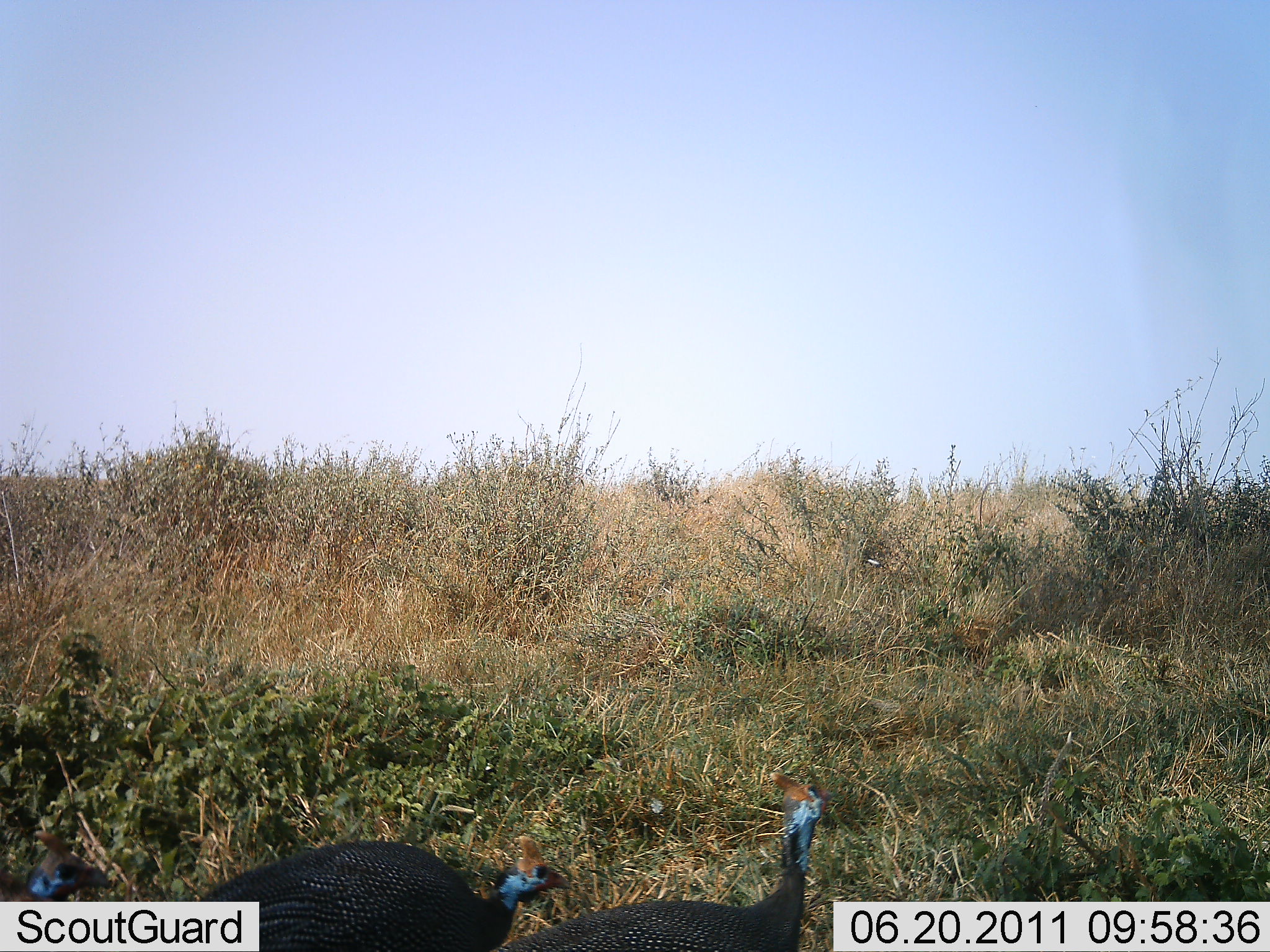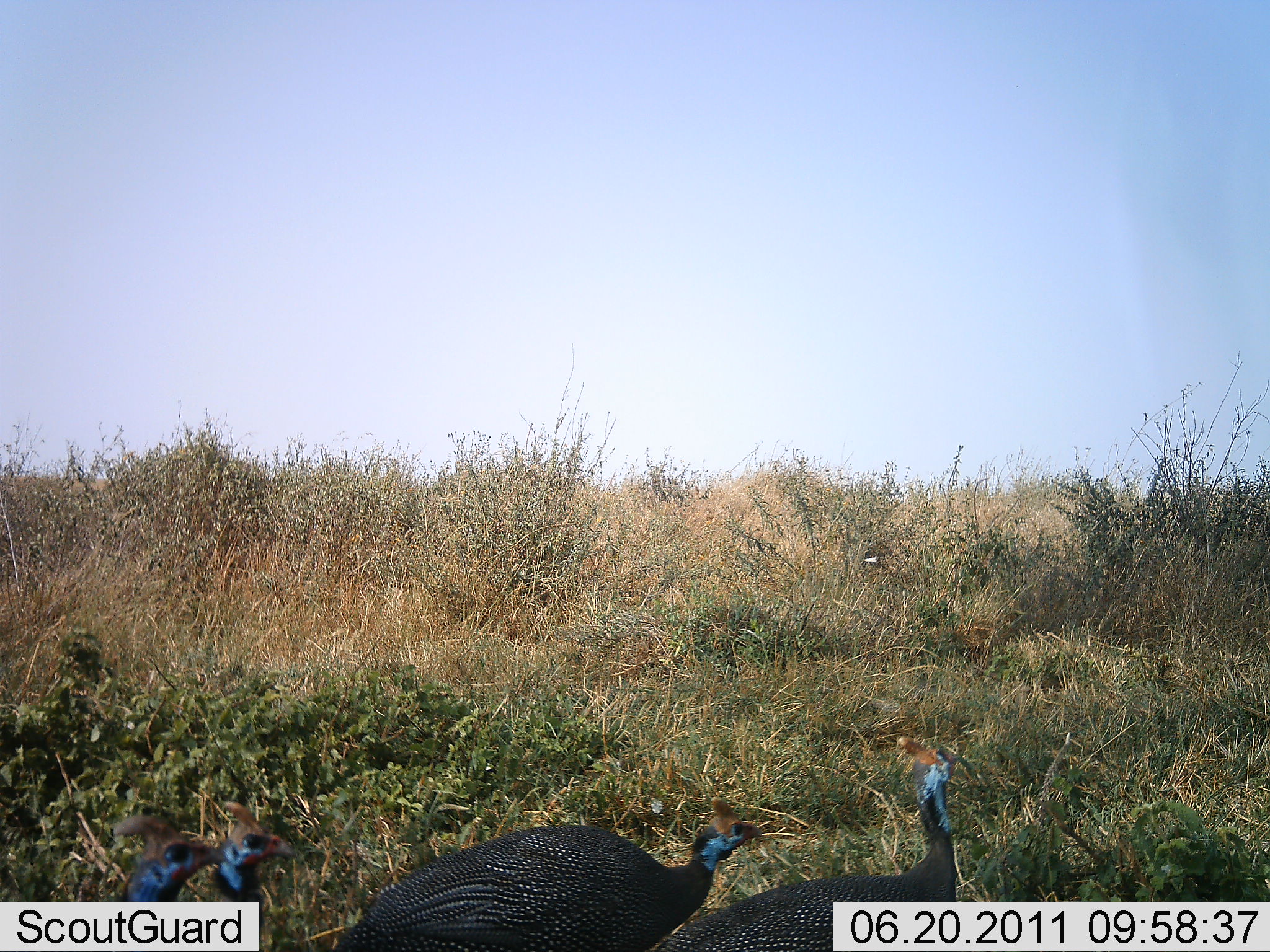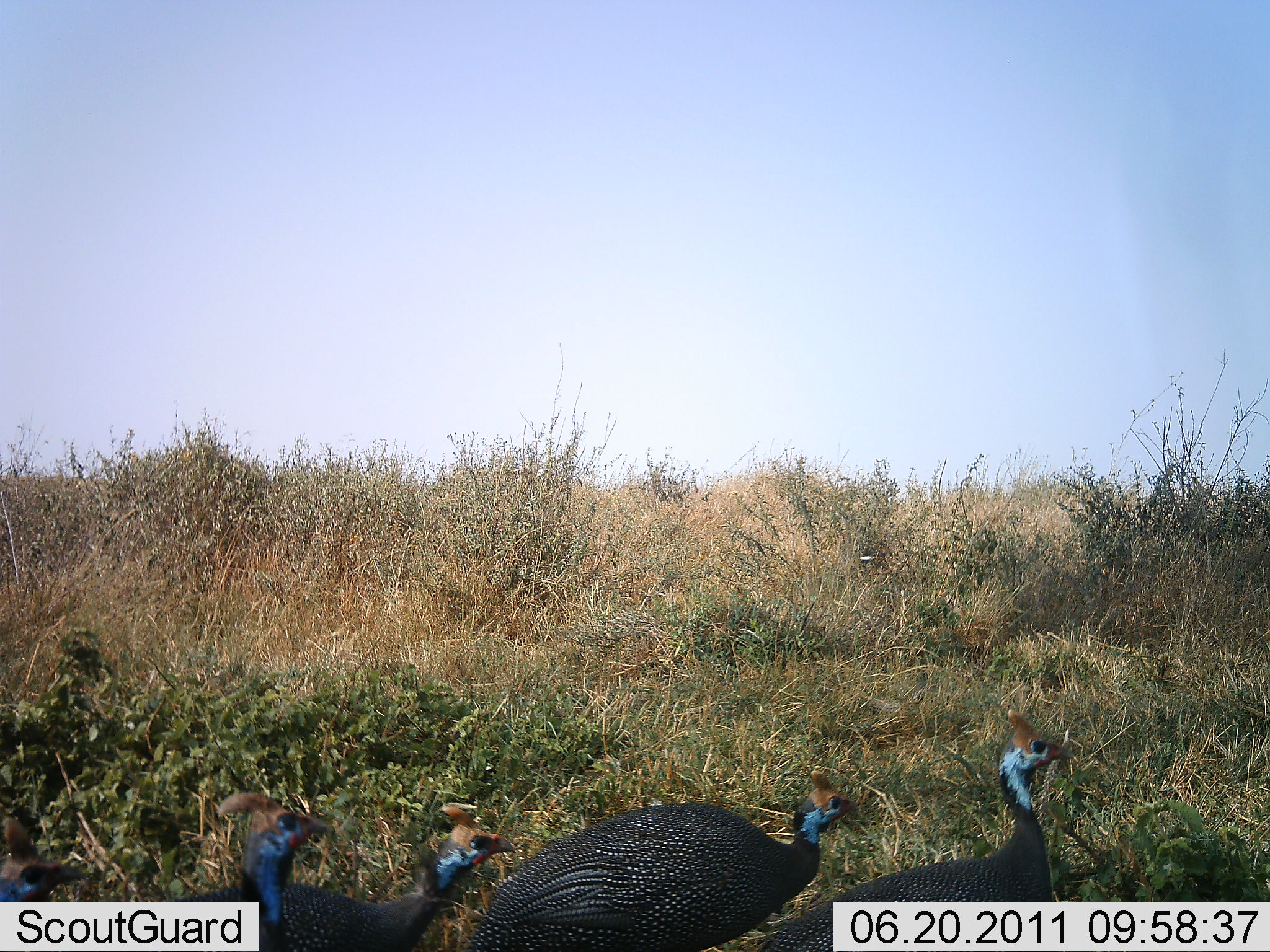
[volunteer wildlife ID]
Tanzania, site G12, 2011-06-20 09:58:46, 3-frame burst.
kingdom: Animalia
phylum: Chordata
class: Aves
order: Galliformes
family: Numididae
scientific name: Numididae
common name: guinea fowl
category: guineafowl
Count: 5.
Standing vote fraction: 0%.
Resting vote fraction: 0%.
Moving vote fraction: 100%.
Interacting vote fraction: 0%.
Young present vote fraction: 0%.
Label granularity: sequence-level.